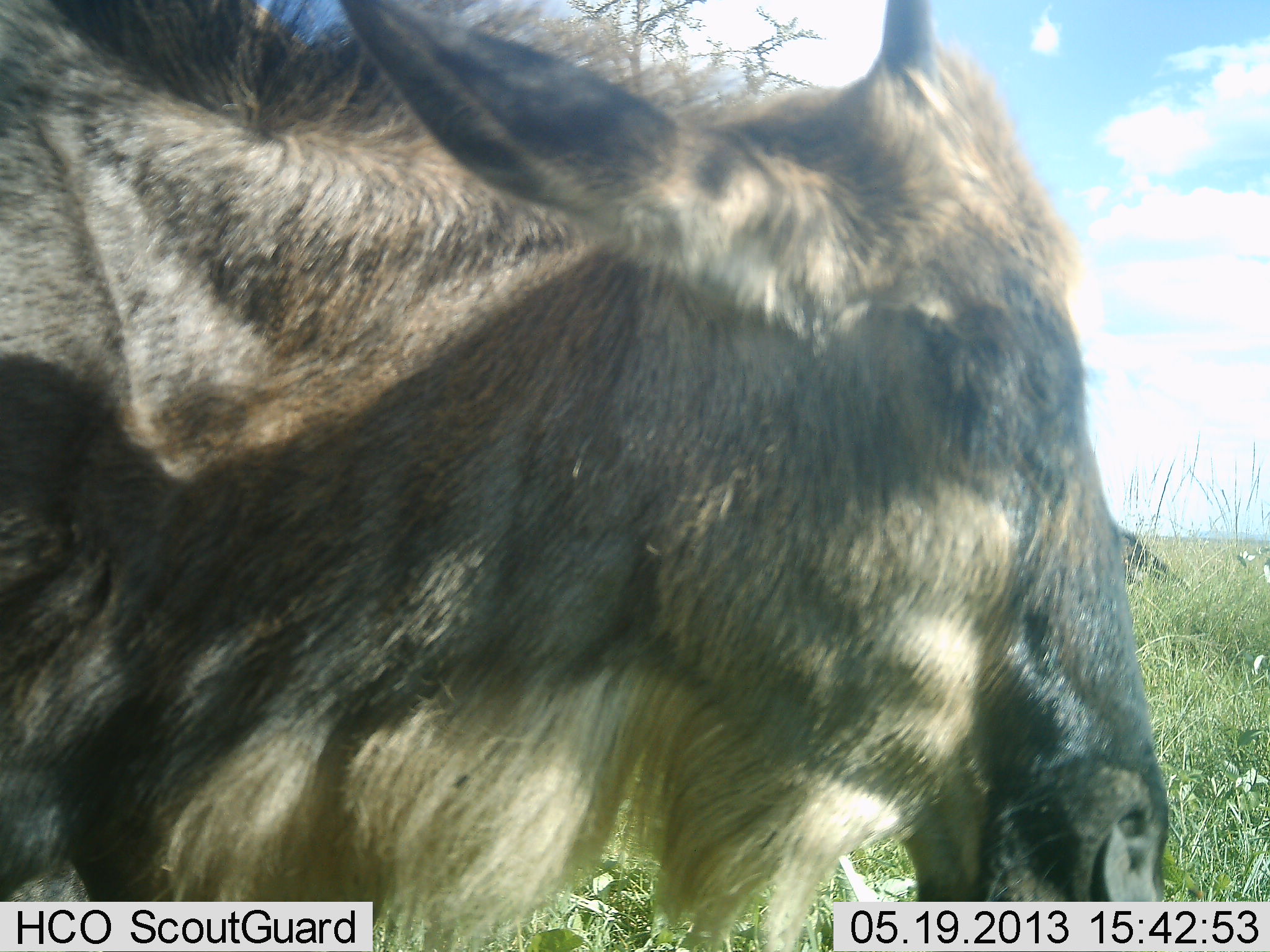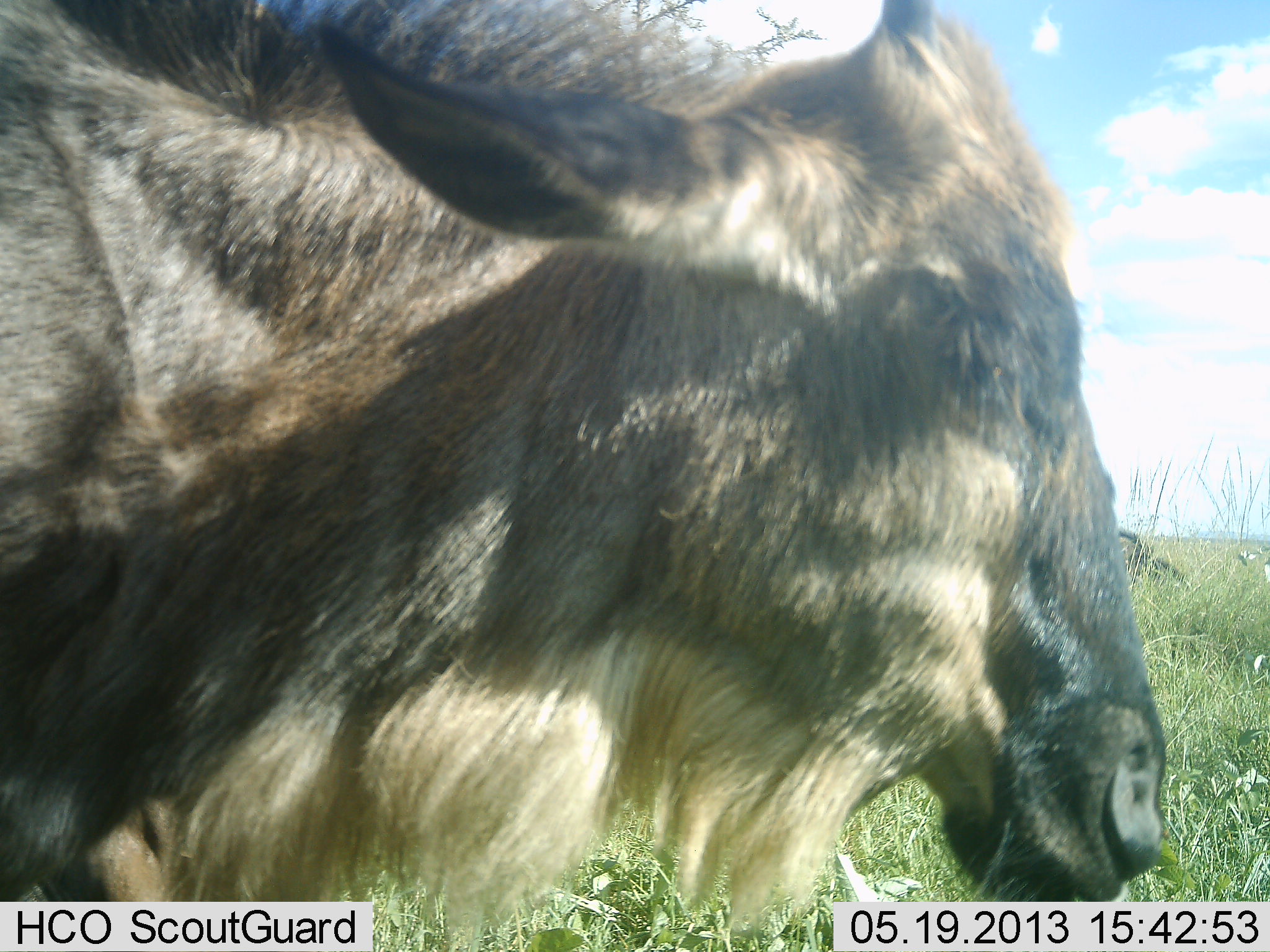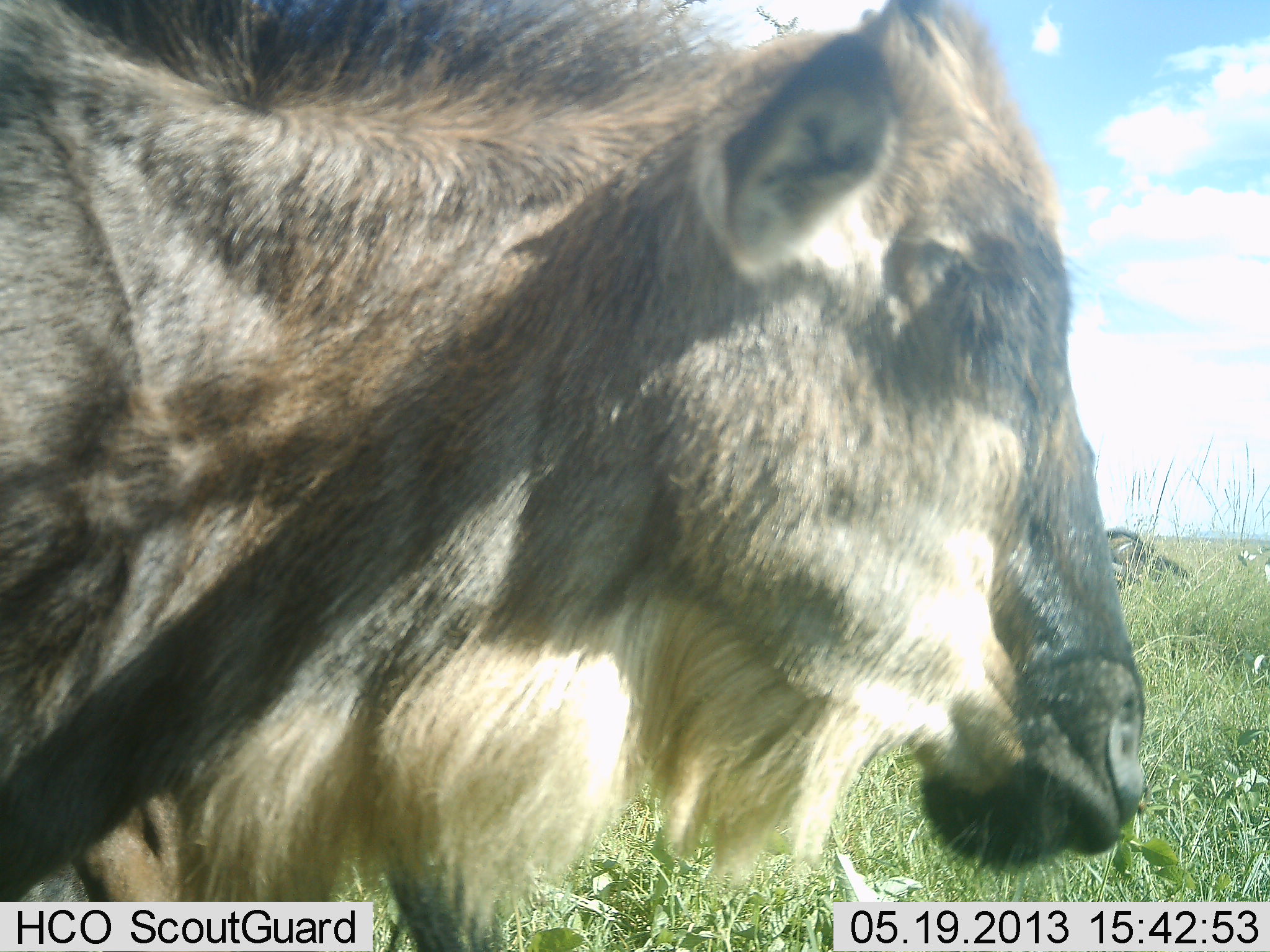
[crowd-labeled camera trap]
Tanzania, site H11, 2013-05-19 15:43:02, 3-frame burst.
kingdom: Animalia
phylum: Chordata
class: Mammalia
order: Artiodactyla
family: Bovidae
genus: Connochaetes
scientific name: Connochaetes taurinus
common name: blue wildebeest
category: wildebeest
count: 2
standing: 94%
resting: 12%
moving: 6%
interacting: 0%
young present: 6%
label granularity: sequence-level